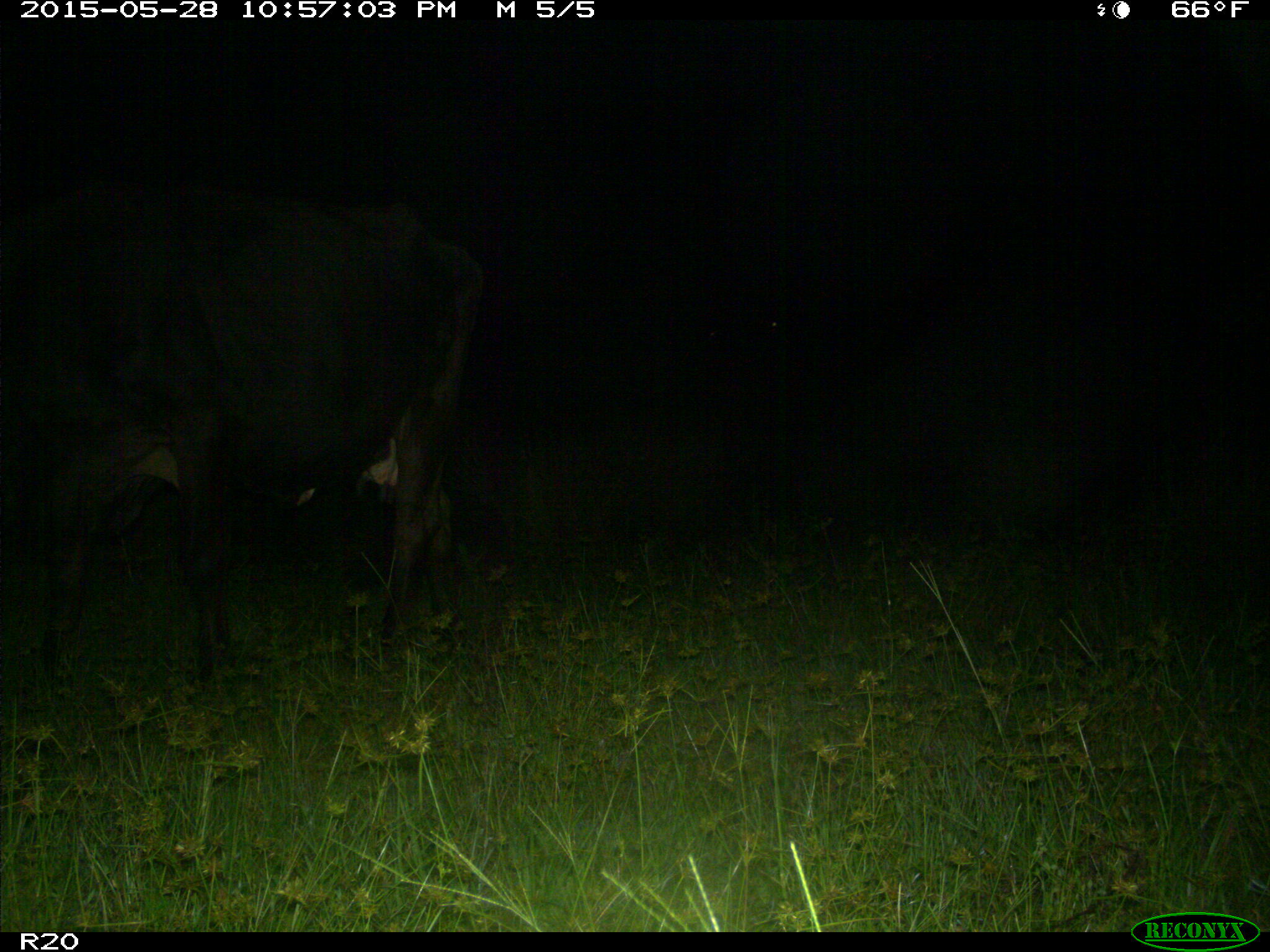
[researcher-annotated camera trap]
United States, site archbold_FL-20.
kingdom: Animalia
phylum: Chordata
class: Mammalia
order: Artiodactyla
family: Bovidae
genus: Bos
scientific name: Bos taurus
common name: domestic cow